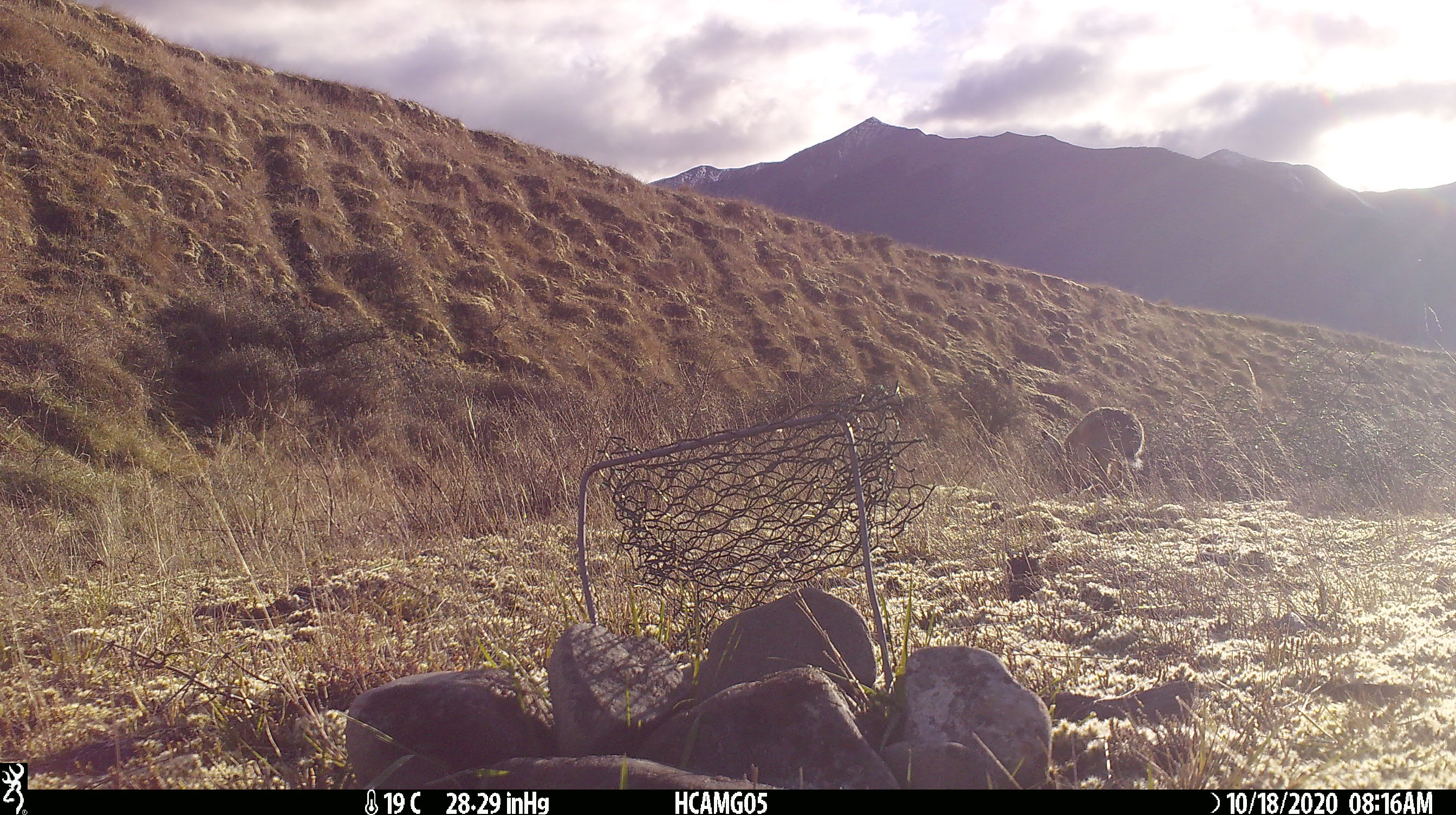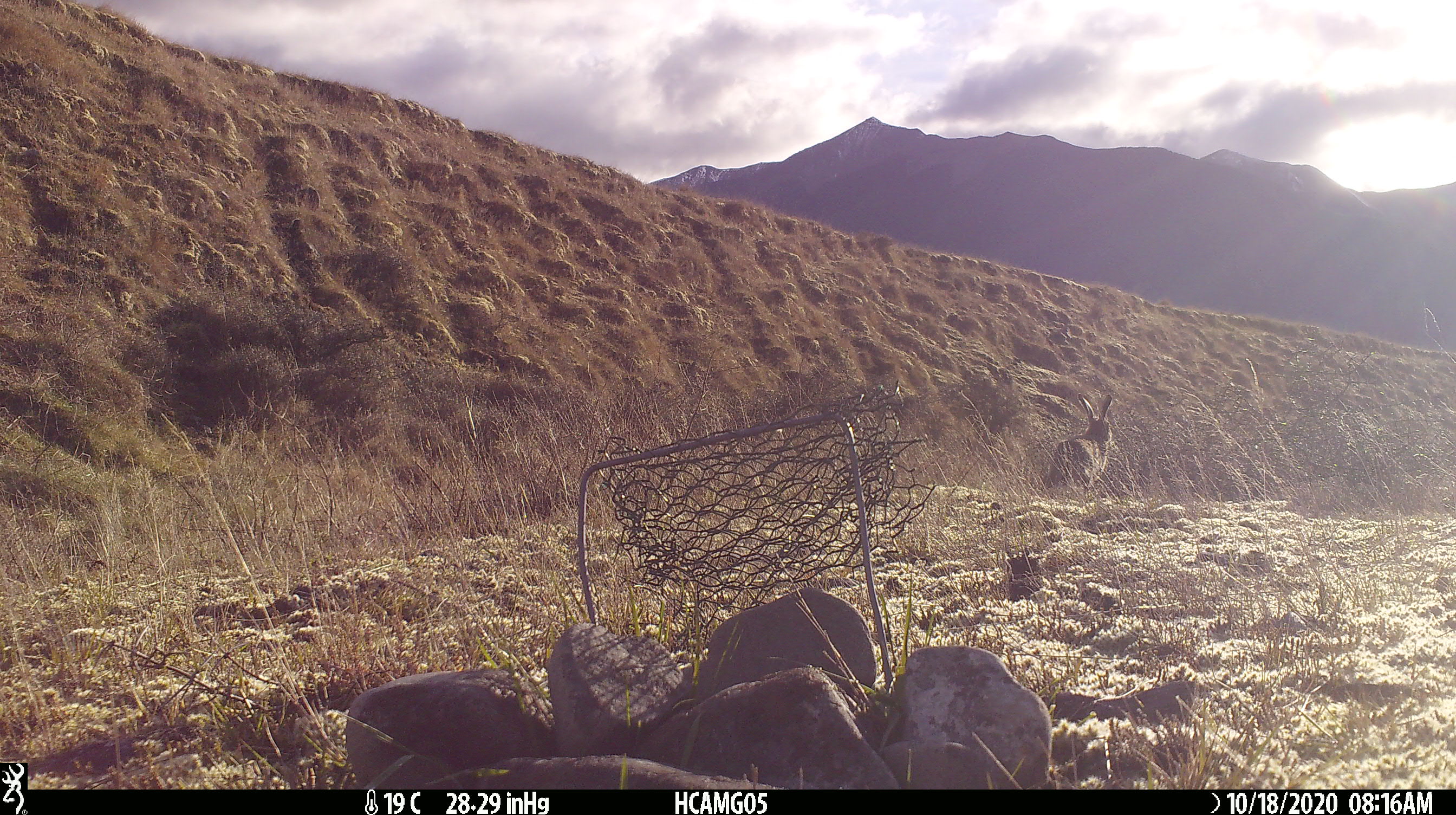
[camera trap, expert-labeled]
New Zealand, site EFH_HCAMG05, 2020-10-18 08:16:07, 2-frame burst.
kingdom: Animalia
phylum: Chordata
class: Mammalia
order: Lagomorpha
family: Leporidae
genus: Lepus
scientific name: Lepus europaeus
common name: brown hare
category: hare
Hare (brown hare) (Lepus europaeus).